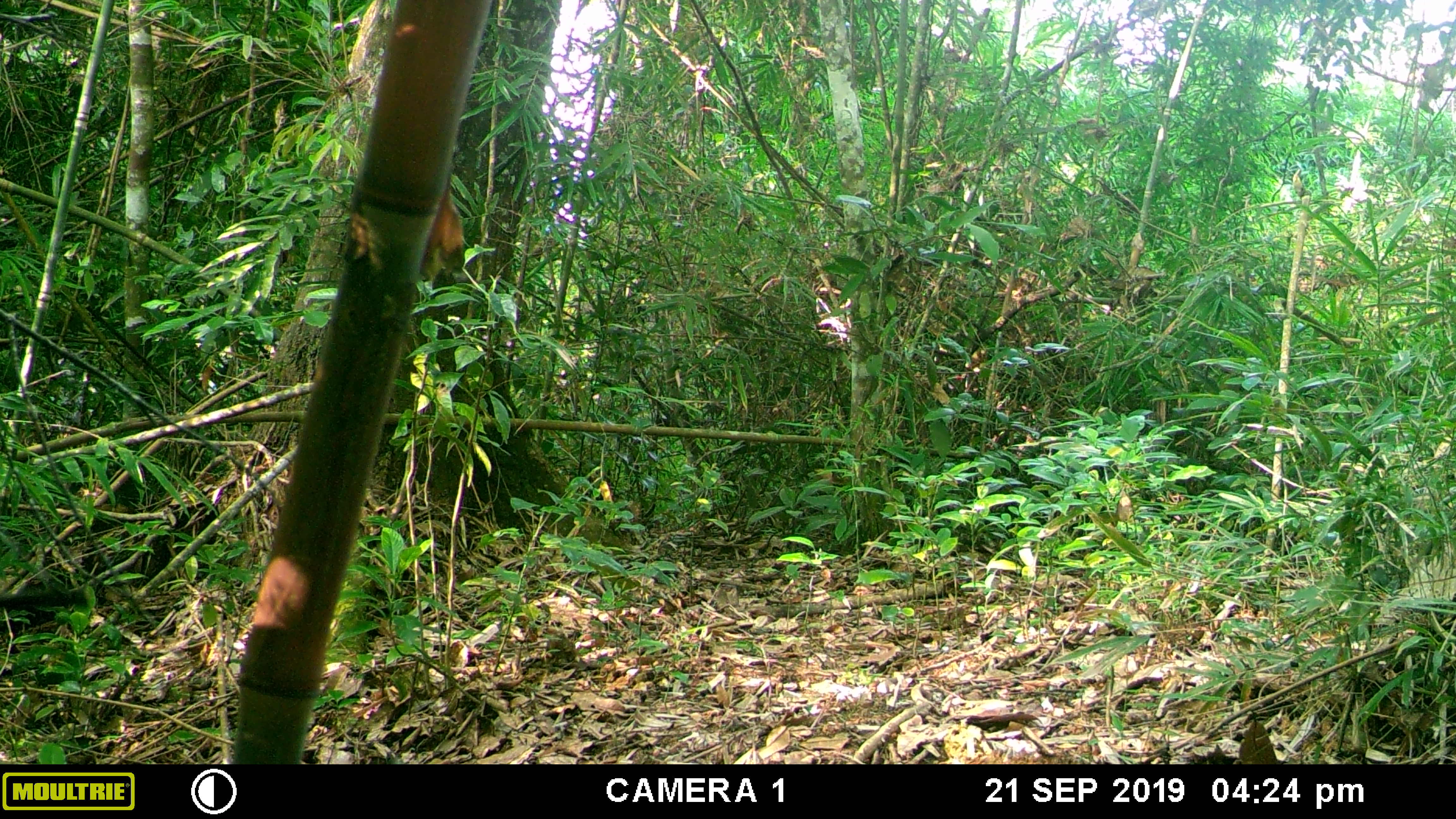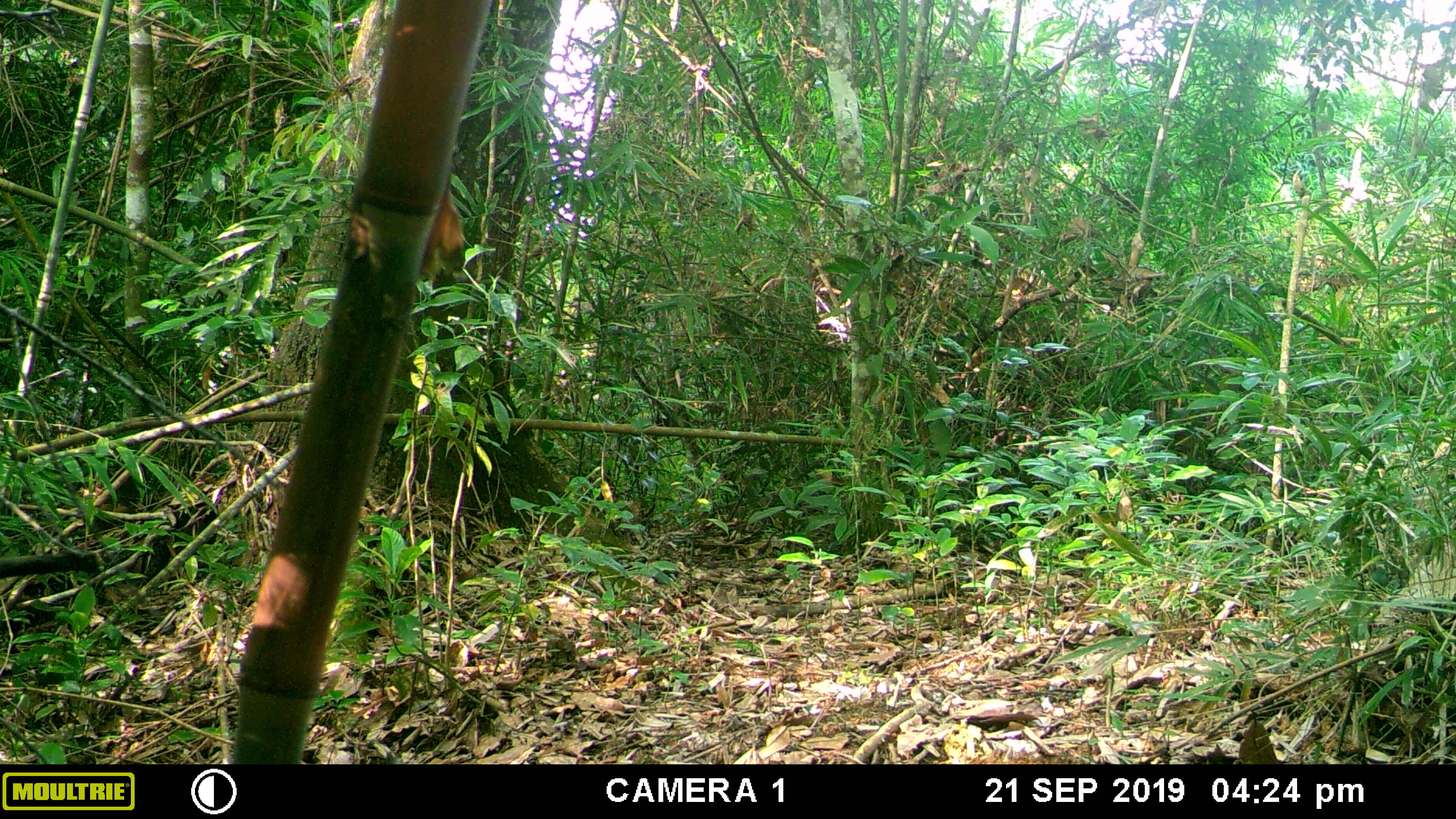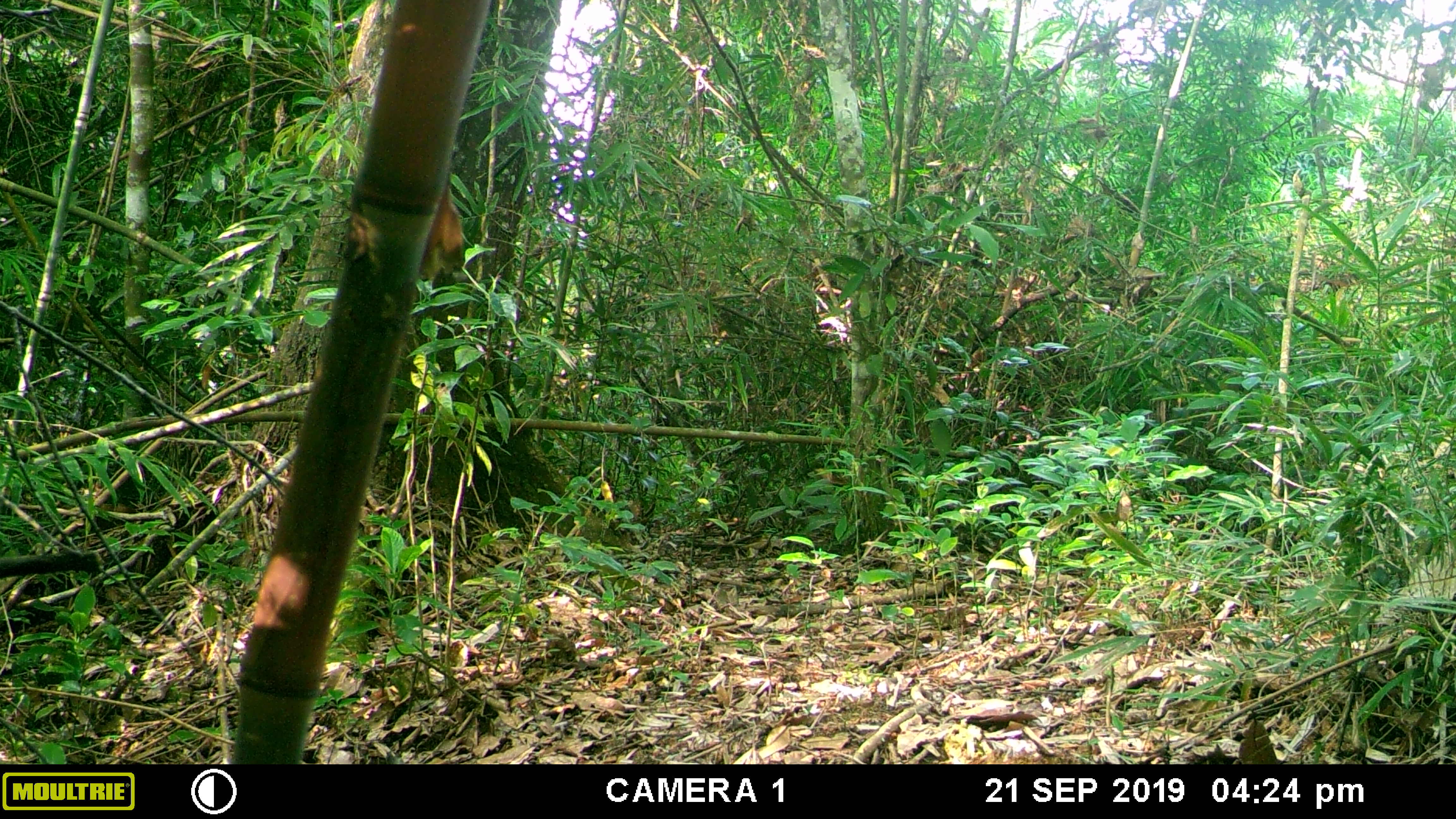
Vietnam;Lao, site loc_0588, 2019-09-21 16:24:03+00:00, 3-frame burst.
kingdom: Animalia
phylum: Chordata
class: Mammalia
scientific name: Mammalia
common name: mammal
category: unidentified small mammal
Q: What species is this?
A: Unidentified small mammal (mammal) (Mammalia).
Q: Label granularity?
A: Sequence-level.